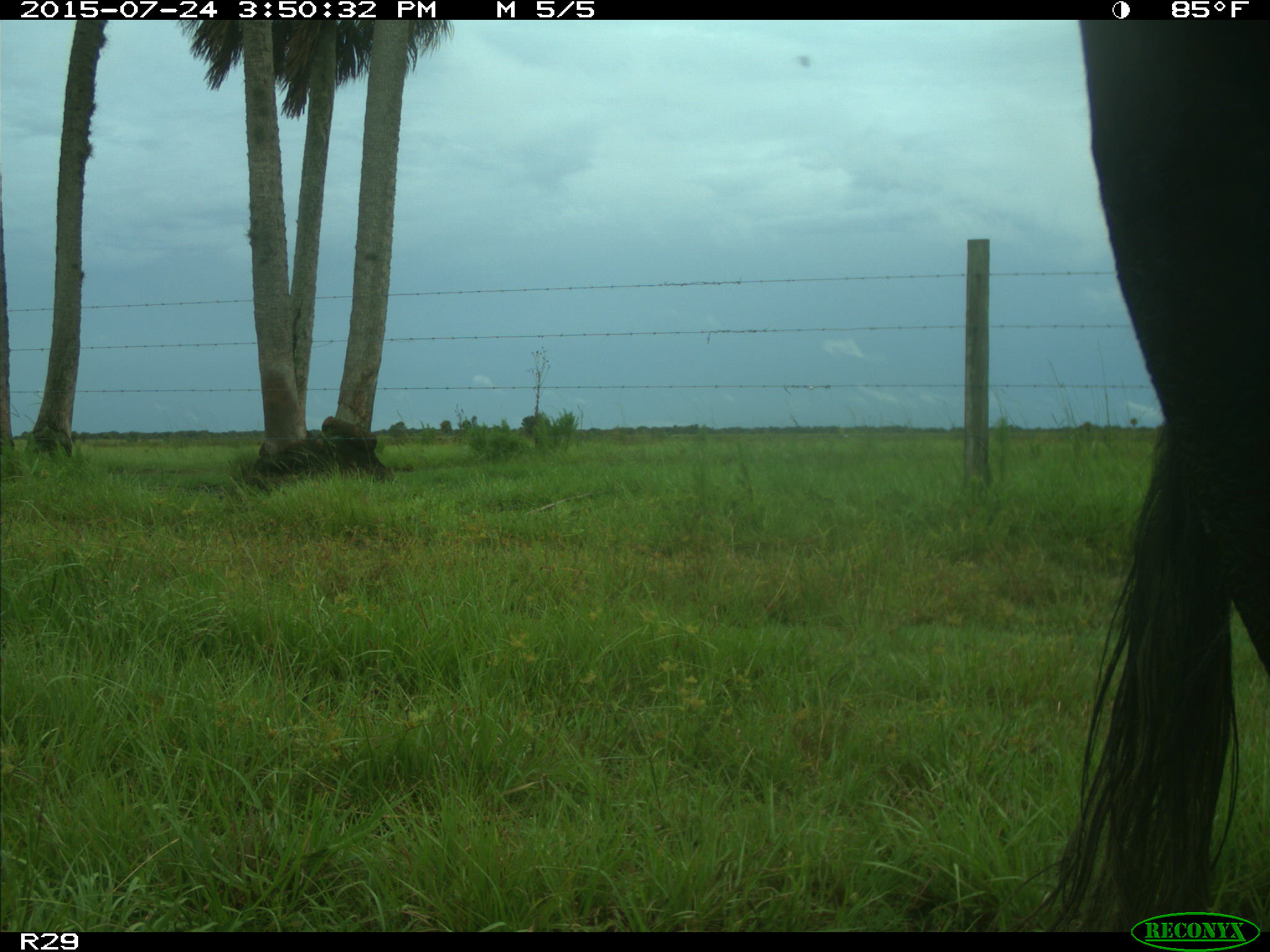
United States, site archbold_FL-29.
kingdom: Animalia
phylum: Chordata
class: Mammalia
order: Artiodactyla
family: Bovidae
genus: Bos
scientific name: Bos taurus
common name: domestic cow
Bos taurus (domestic cow).